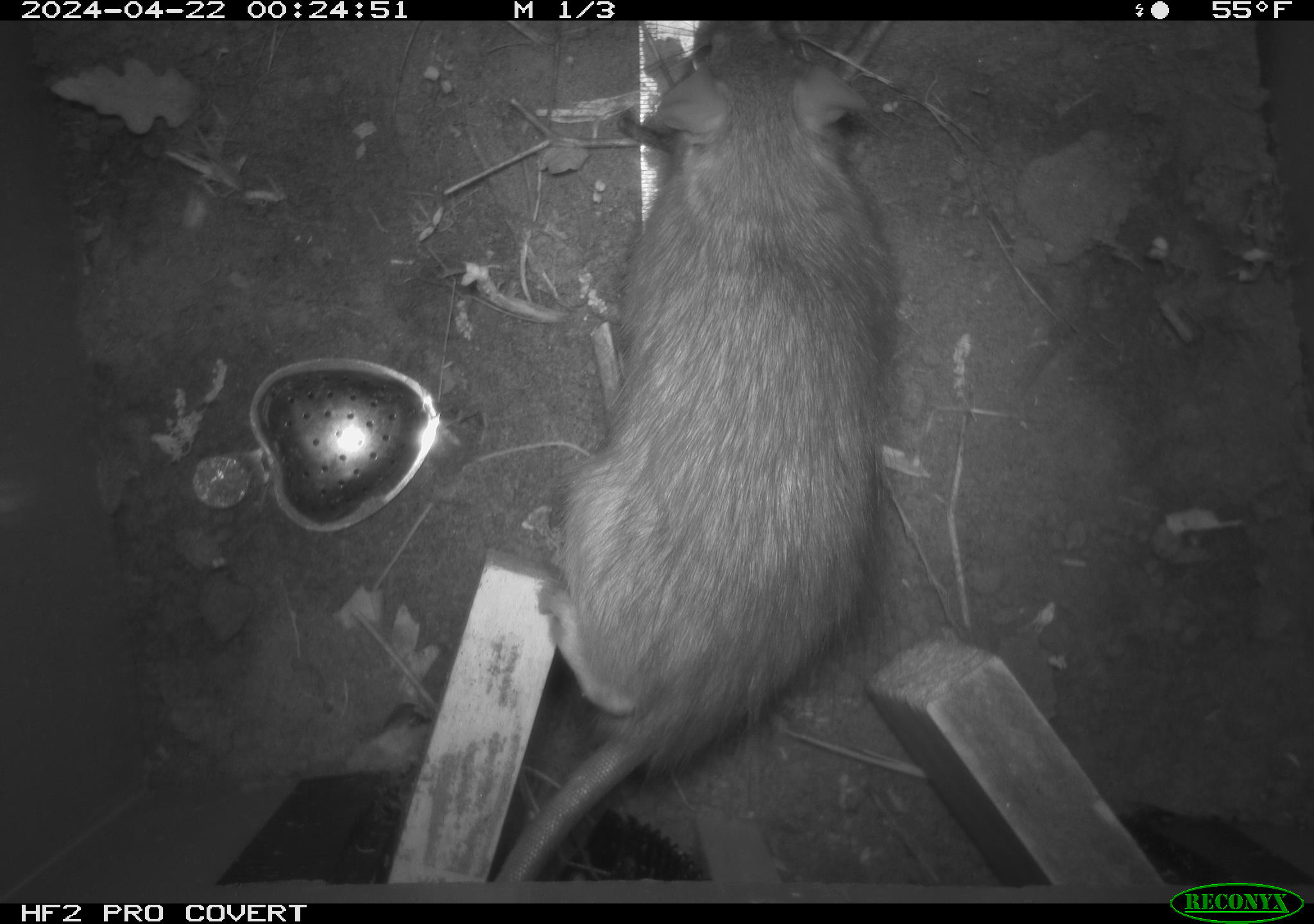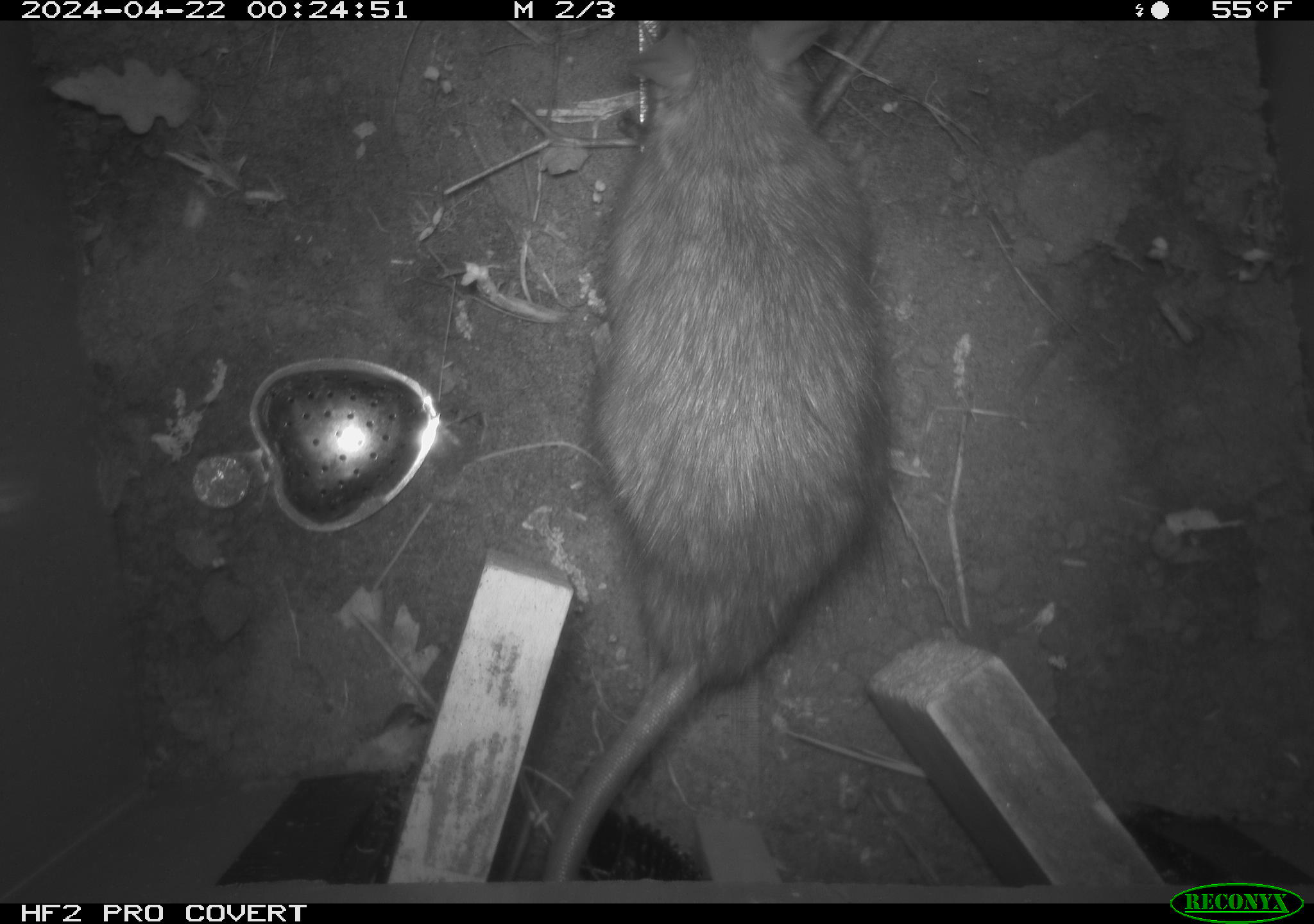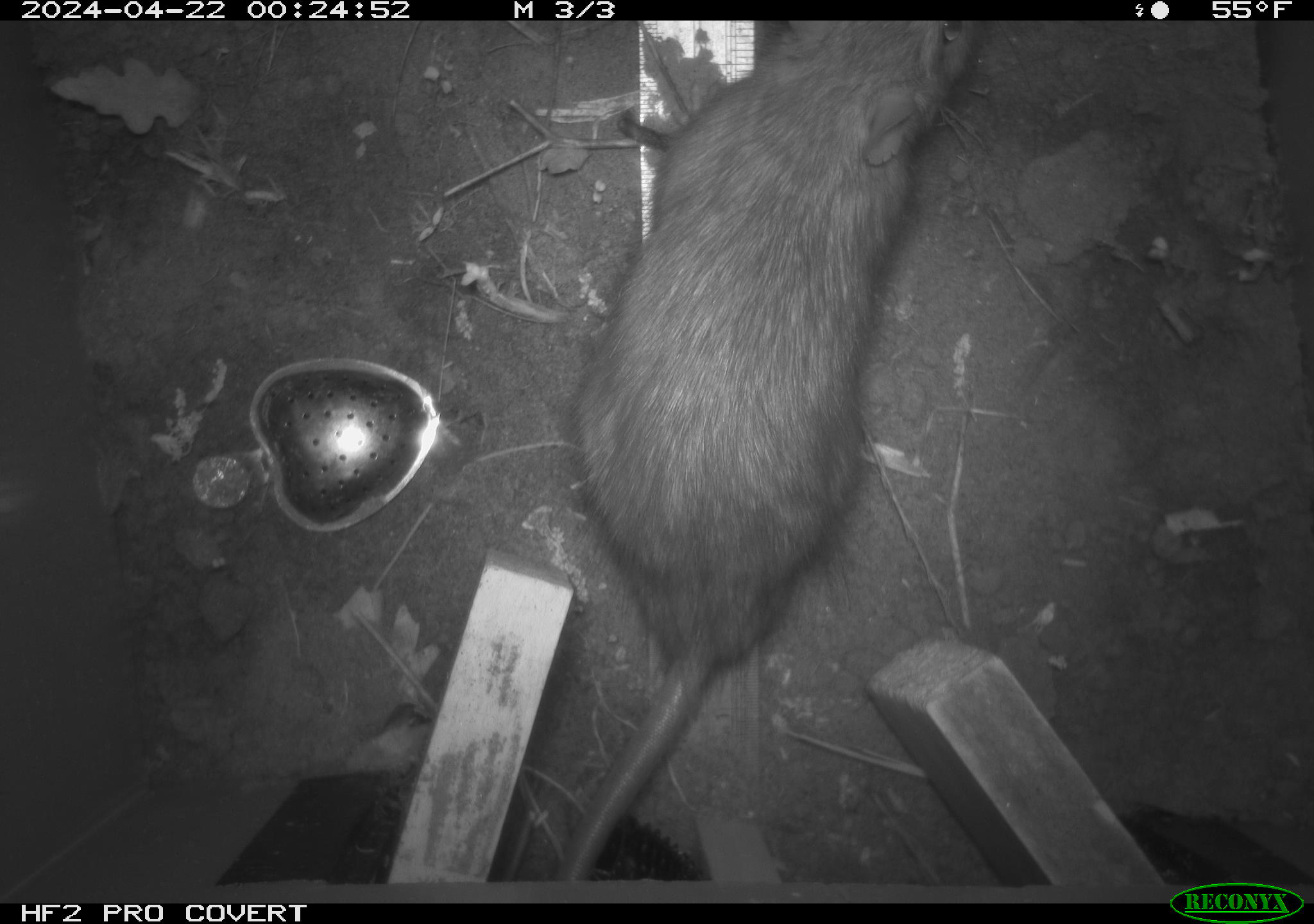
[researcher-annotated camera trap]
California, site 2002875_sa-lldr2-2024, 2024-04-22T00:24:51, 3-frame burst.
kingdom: Animalia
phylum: Chordata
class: Mammalia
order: Rodentia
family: Muridae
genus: Rattus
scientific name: Rattus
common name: rat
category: rattus species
Rattus species (rat) (Rattus).